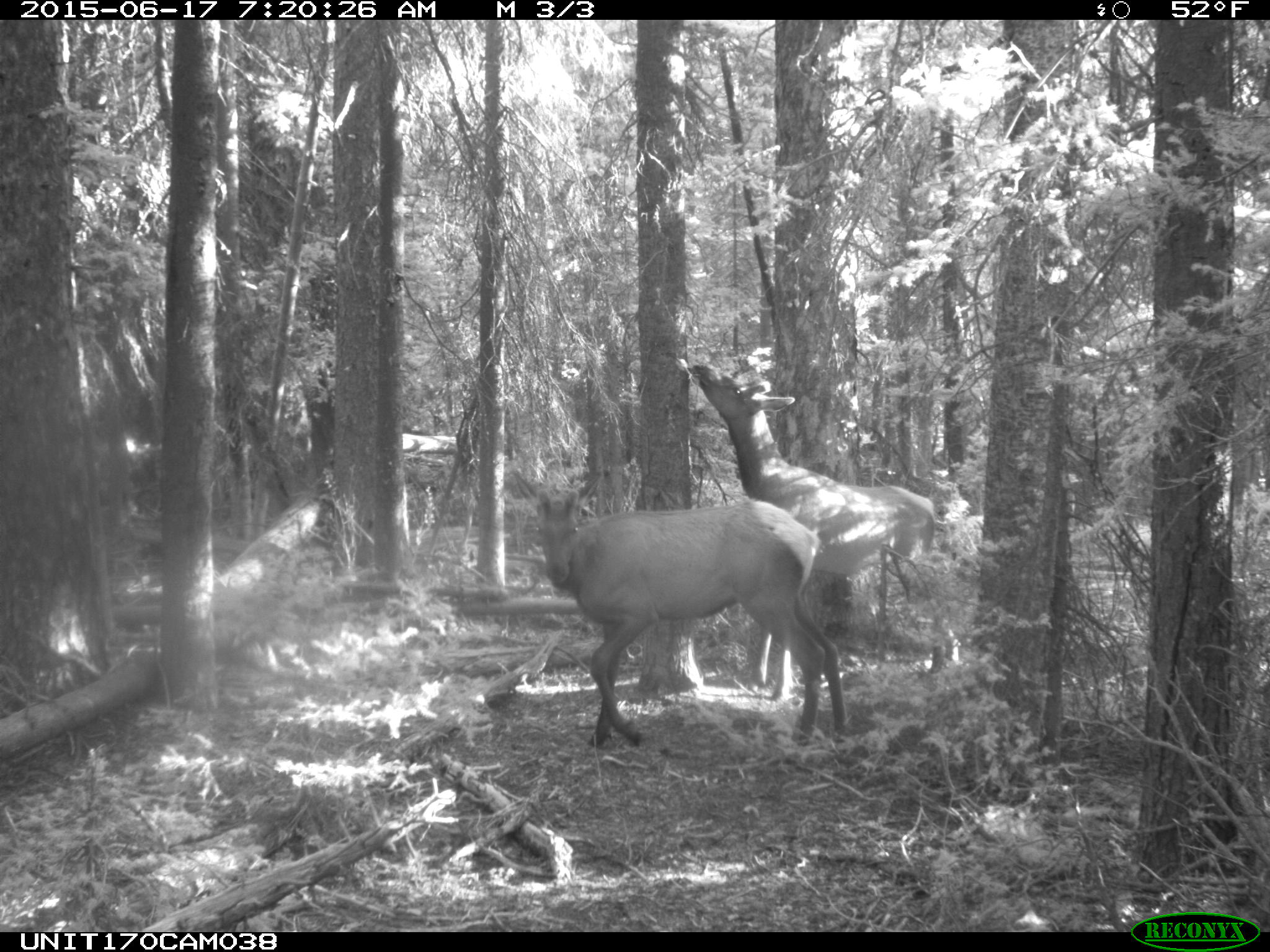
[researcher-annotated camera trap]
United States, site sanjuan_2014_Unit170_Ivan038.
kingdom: Animalia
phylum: Chordata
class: Mammalia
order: Artiodactyla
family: Cervidae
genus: Cervus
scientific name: Cervus elaphus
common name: red deer